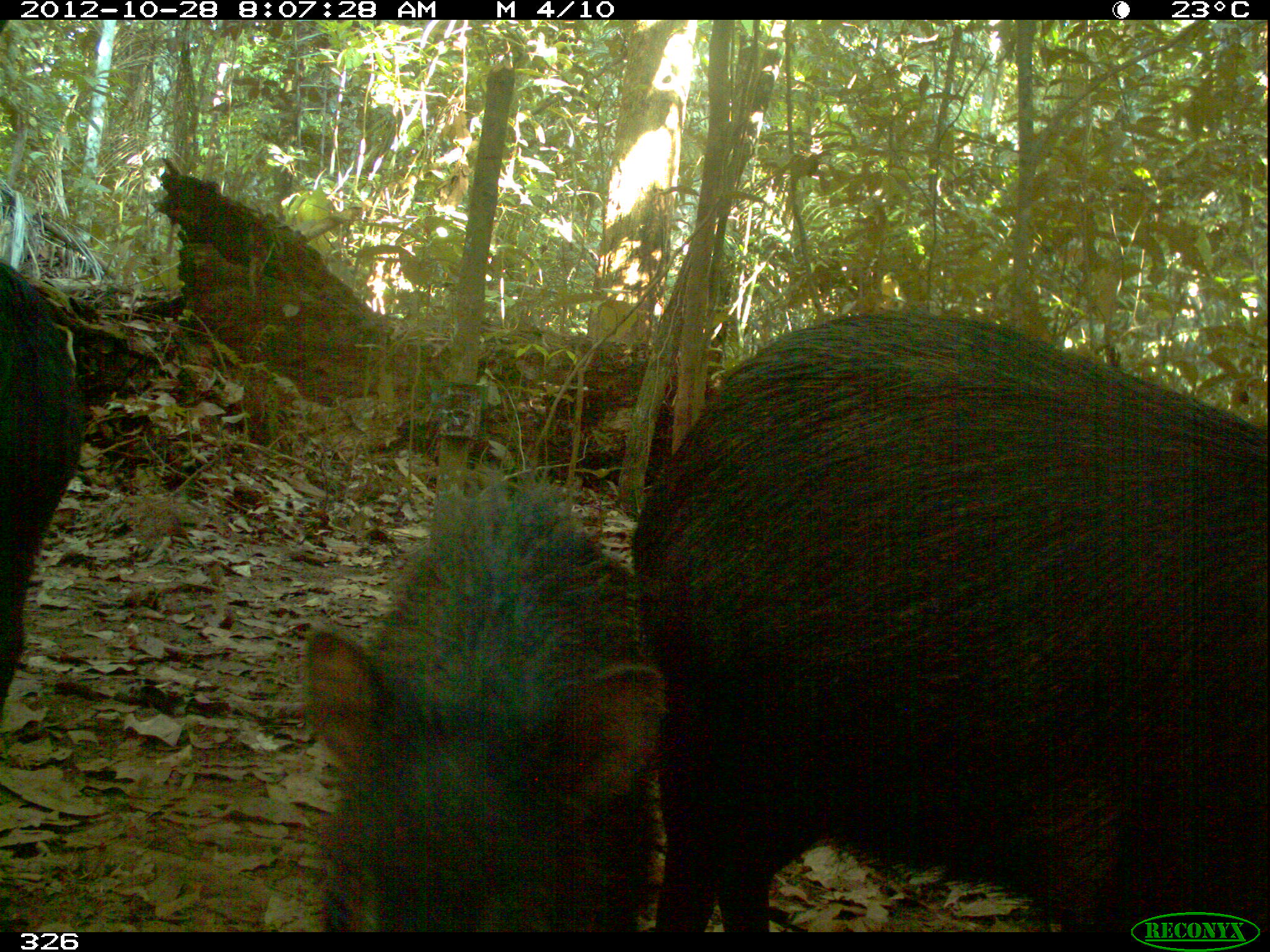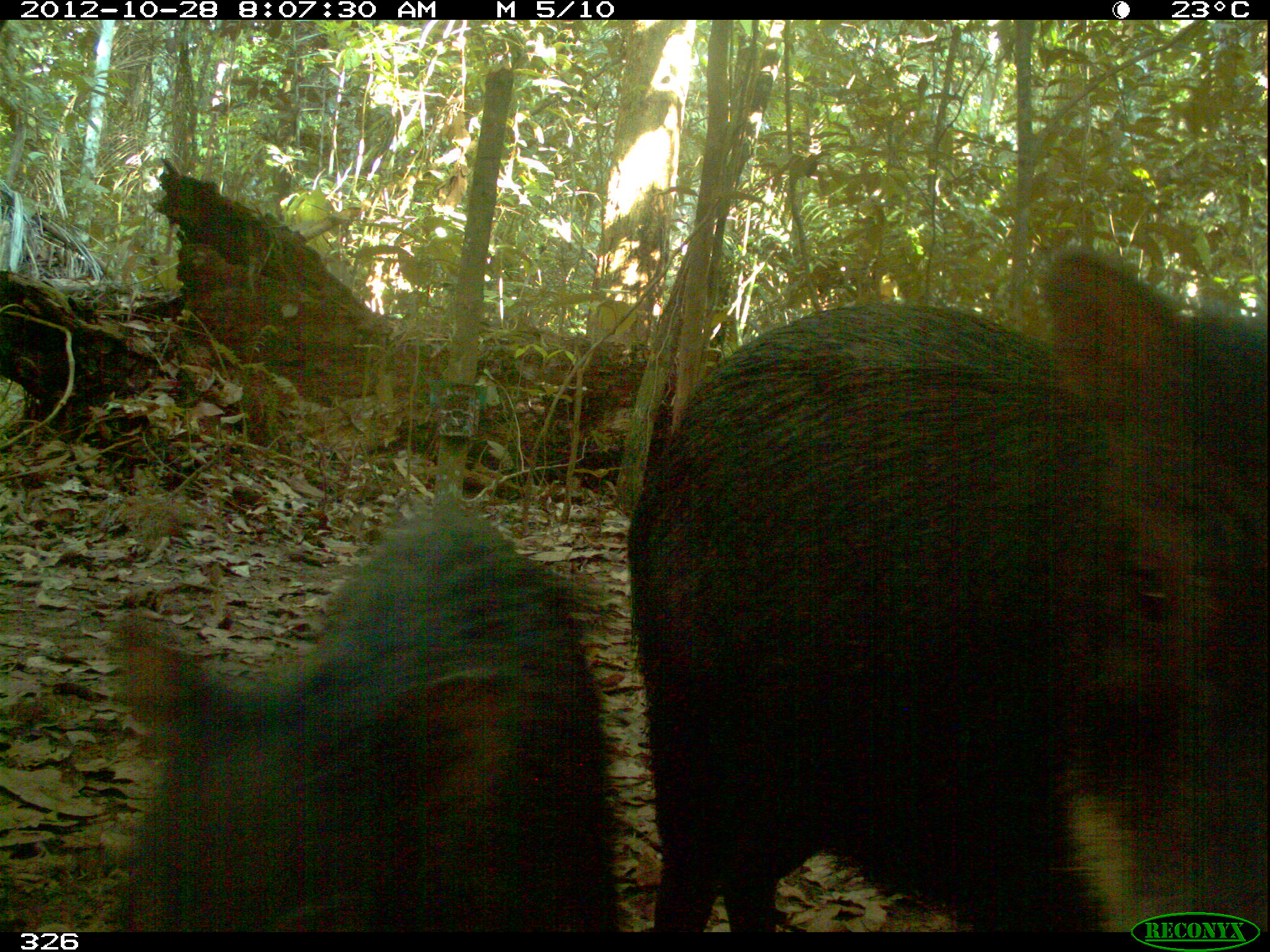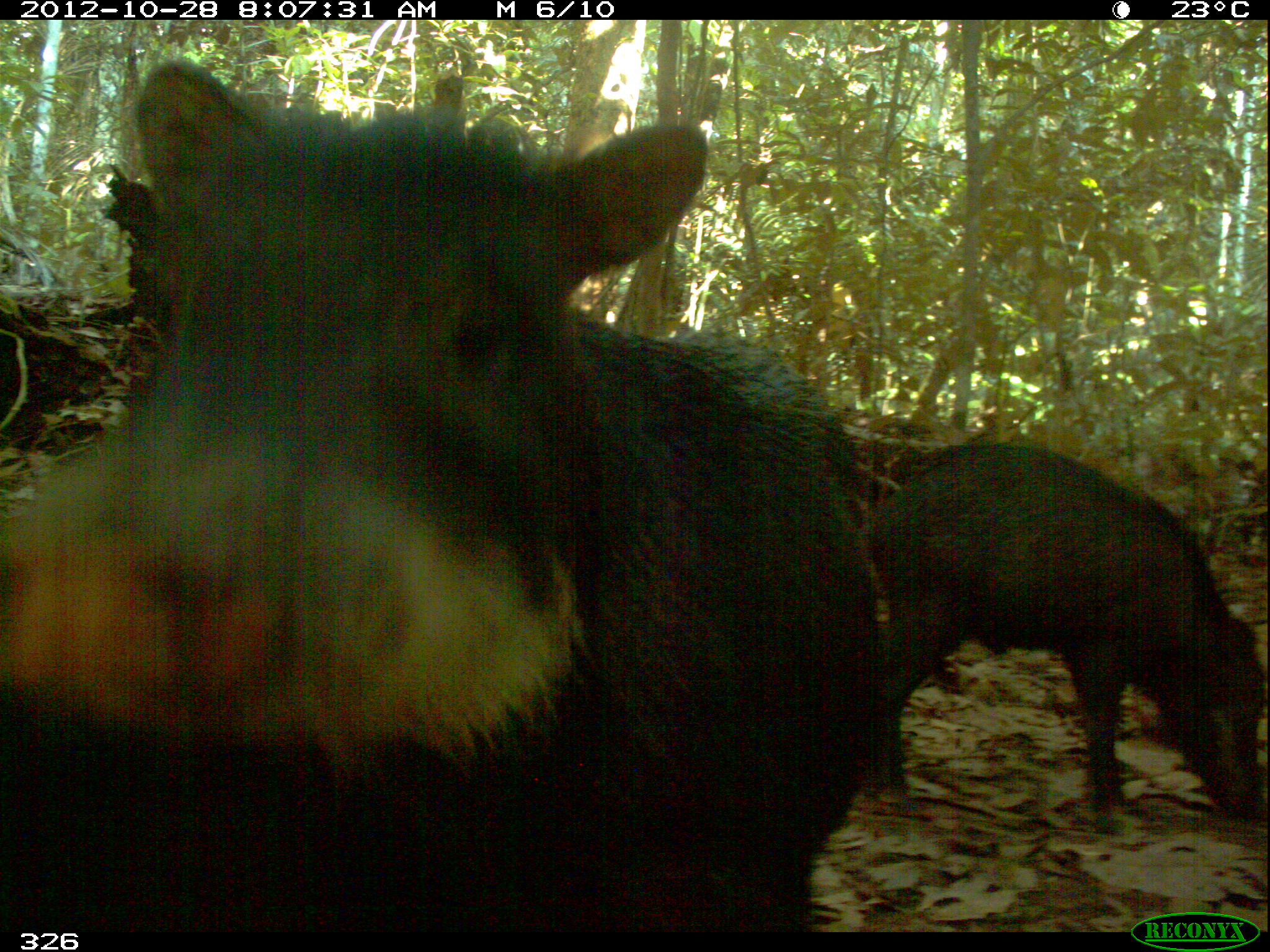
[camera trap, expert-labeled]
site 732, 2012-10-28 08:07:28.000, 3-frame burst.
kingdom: Animalia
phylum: Chordata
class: Mammalia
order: Artiodactyla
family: Tayassuidae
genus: Tayassu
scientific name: Tayassu pecari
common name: white-lipped peccary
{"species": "Tayassu pecari (white-lipped peccary)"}